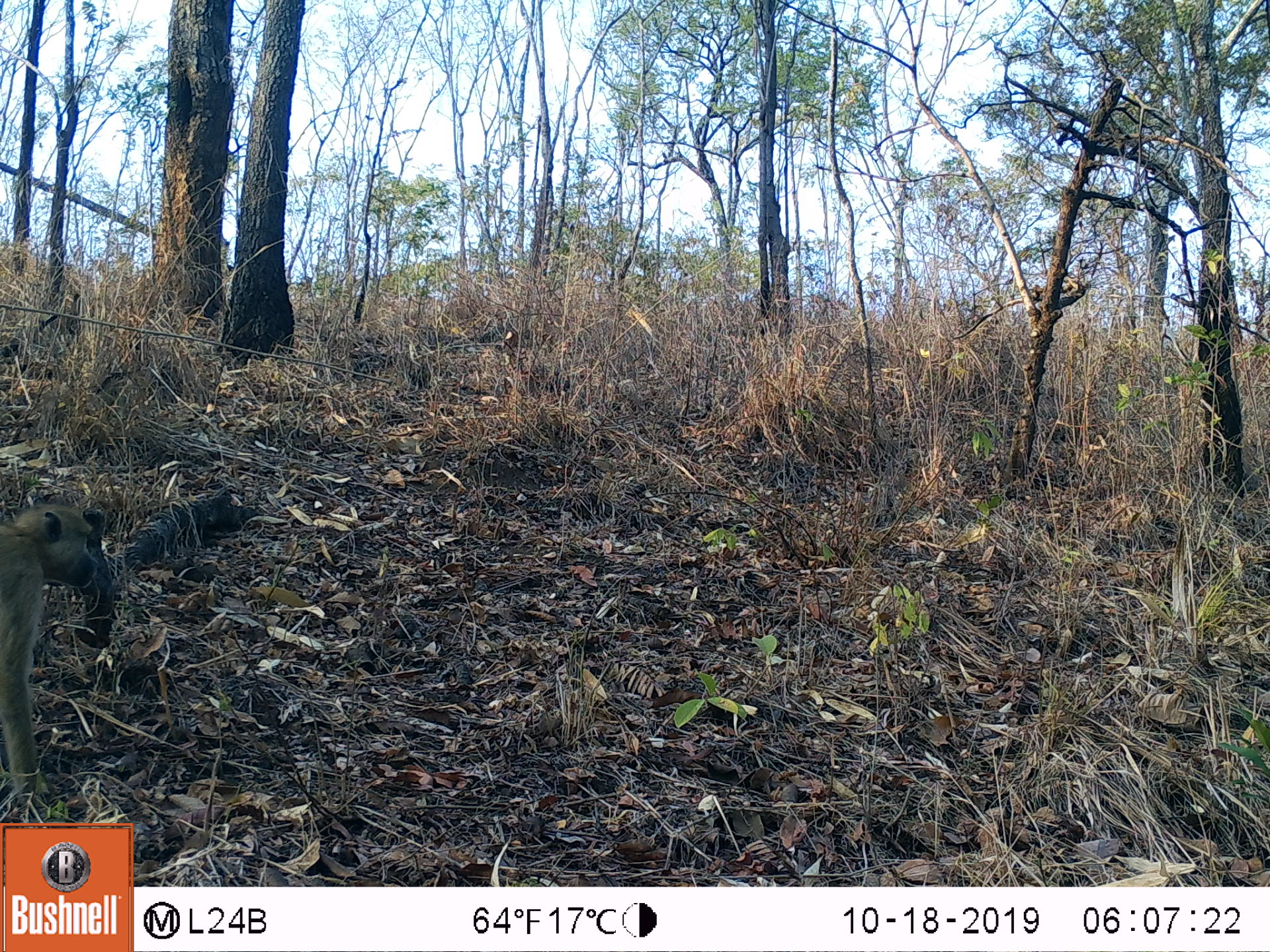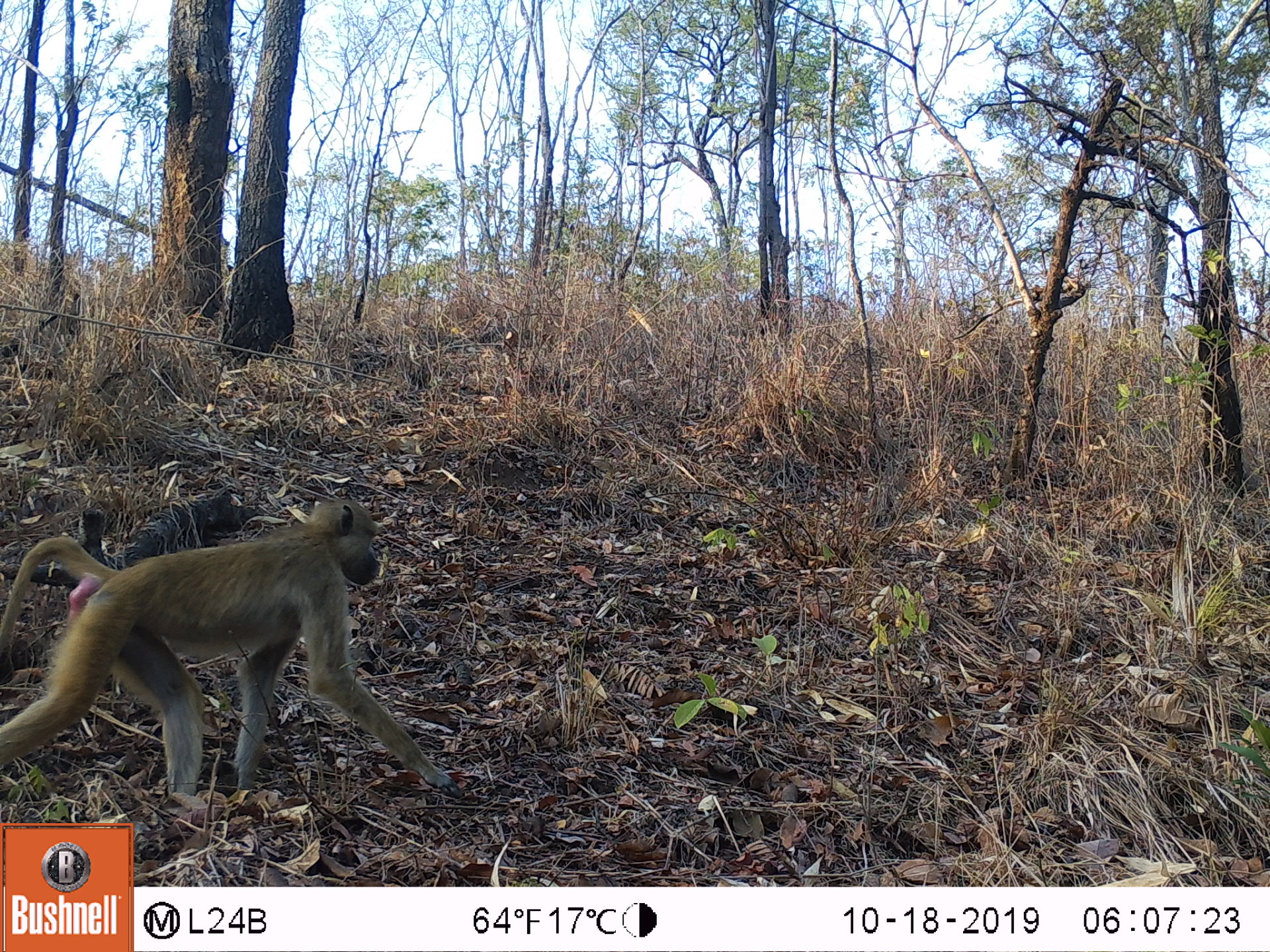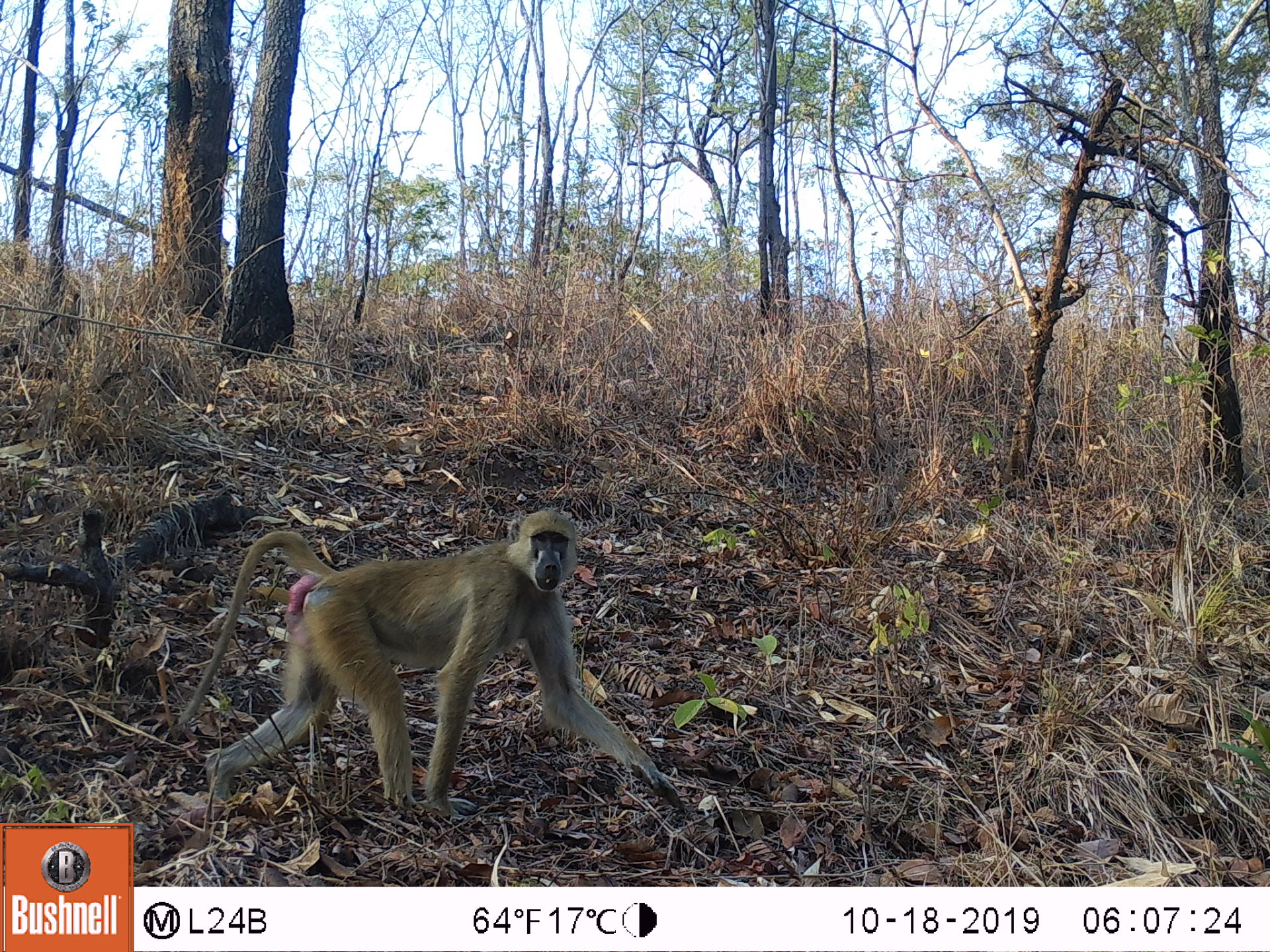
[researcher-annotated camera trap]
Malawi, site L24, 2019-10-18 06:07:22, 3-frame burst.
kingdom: Animalia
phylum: Chordata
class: Mammalia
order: Primates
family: Cercopithecidae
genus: Papio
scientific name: Papio cynocephalus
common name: yellow baboon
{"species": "yellow baboon (Papio cynocephalus)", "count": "1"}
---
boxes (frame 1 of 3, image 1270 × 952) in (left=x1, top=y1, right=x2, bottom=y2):
yellow baboon: (left=2, top=503, right=110, bottom=809)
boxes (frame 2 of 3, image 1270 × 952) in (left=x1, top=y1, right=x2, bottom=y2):
yellow baboon: (left=0, top=496, right=465, bottom=804)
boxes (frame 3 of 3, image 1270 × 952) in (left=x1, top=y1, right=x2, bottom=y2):
yellow baboon: (left=177, top=503, right=700, bottom=819)